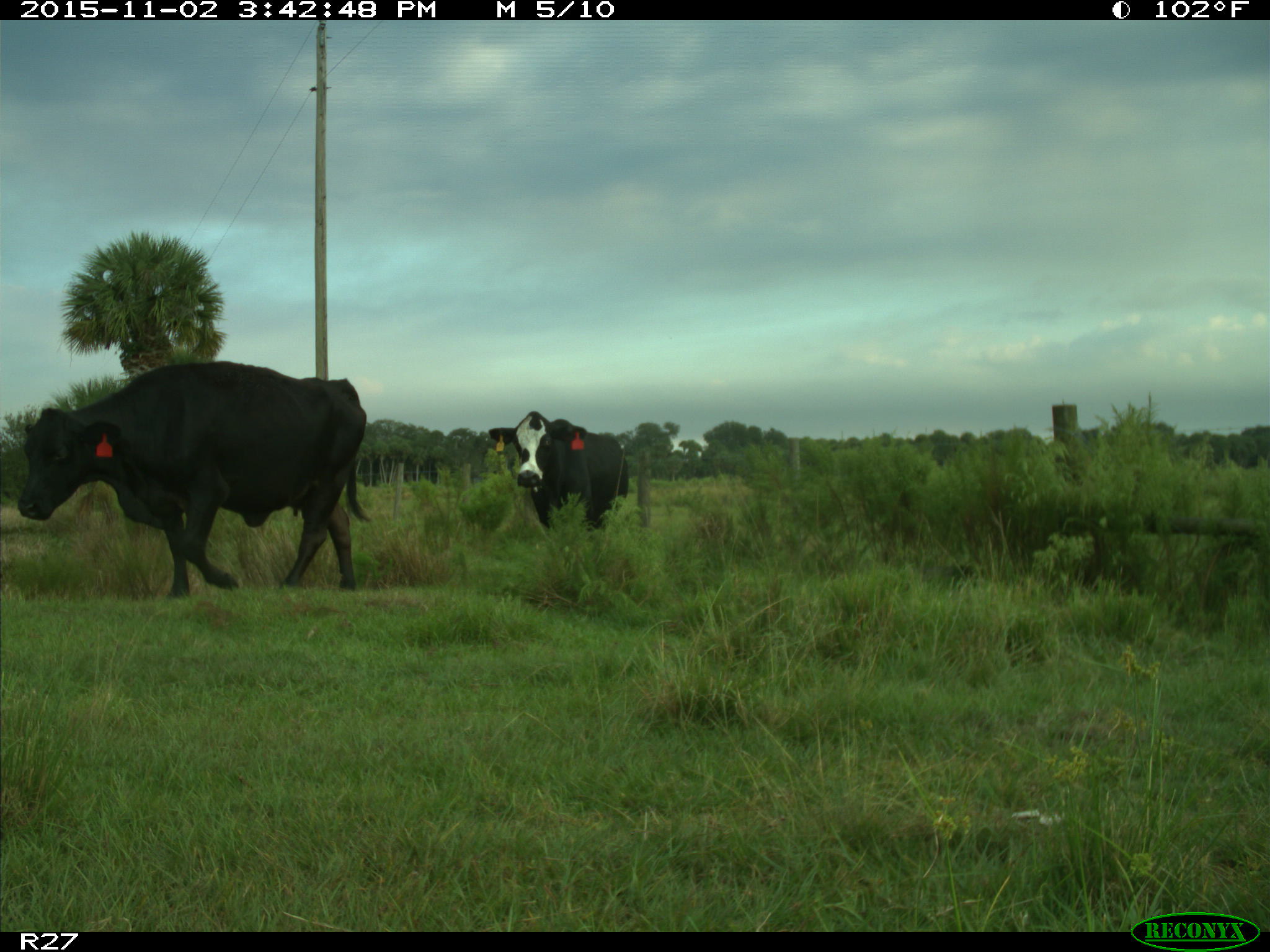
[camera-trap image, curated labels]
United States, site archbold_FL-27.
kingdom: Animalia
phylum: Chordata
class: Mammalia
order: Artiodactyla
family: Bovidae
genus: Bos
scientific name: Bos taurus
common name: domestic cow